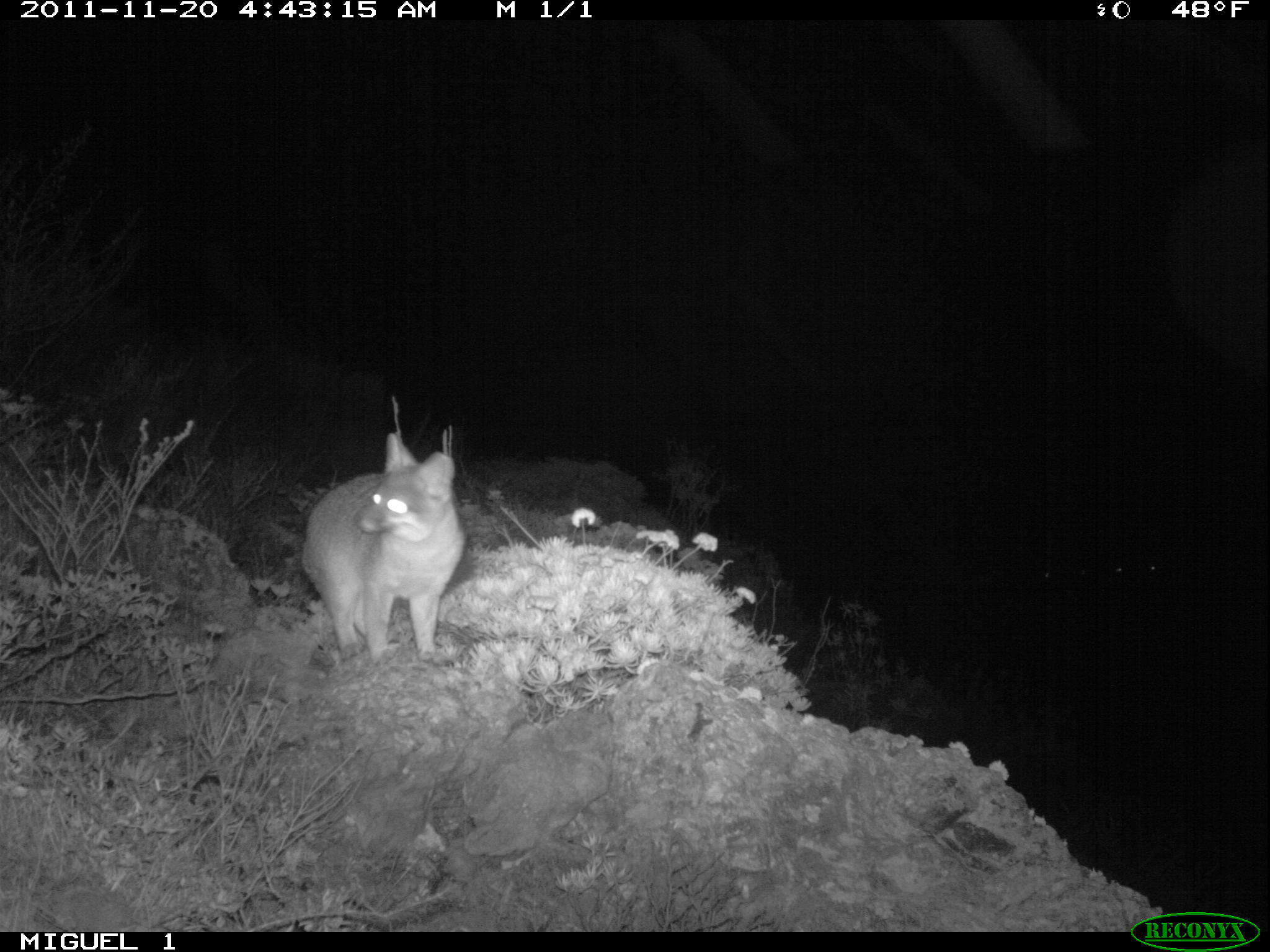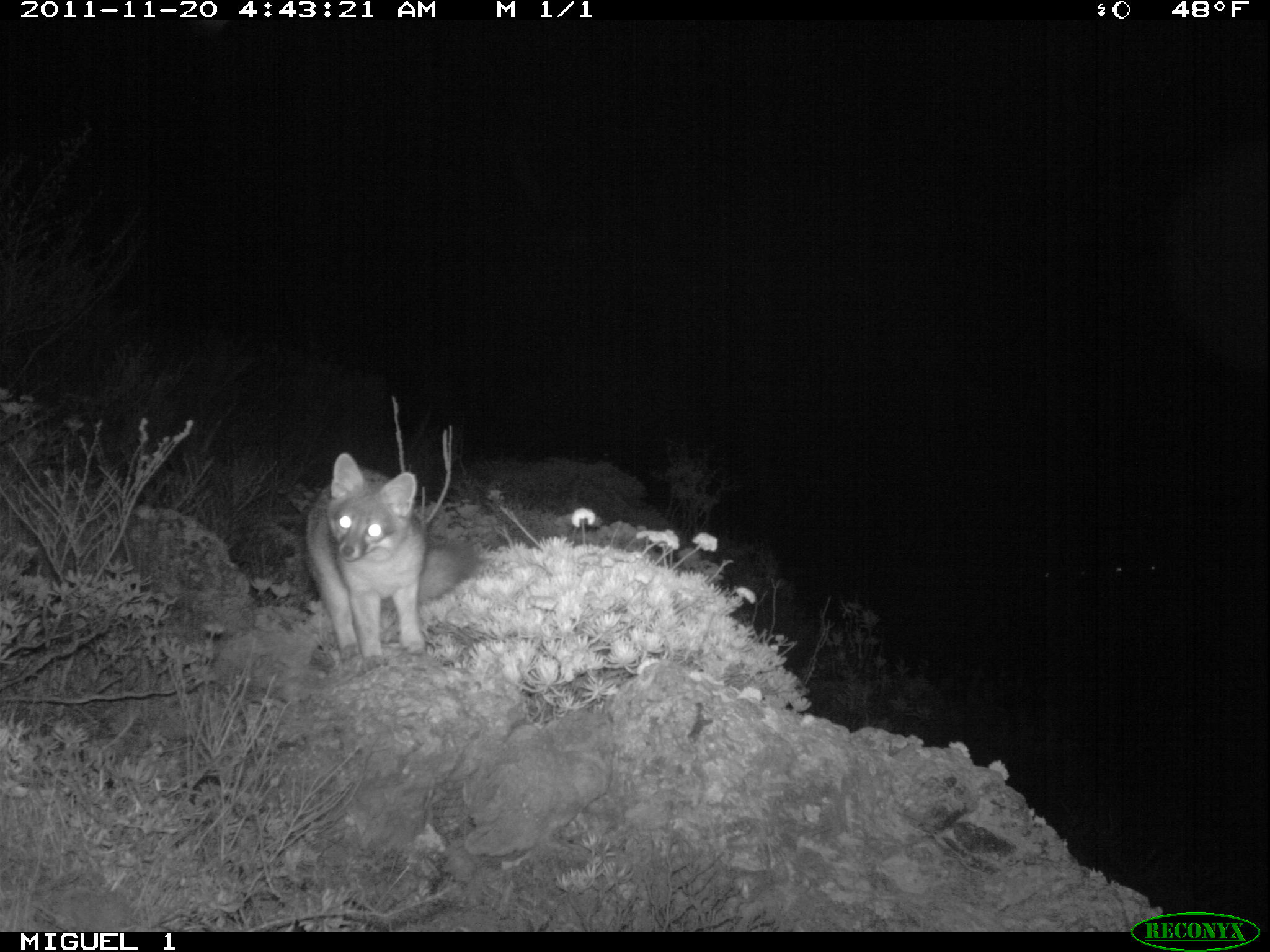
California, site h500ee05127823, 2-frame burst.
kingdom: Animalia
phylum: Chordata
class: Mammalia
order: Carnivora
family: Canidae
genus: Urocyon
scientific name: Urocyon littoralis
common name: island fox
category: fox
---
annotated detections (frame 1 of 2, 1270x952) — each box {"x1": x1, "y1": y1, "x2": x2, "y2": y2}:
fox: {"x1": 301, "y1": 431, "x2": 466, "y2": 665}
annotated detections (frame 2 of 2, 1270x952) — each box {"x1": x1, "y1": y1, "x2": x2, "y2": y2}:
fox: {"x1": 300, "y1": 452, "x2": 479, "y2": 676}